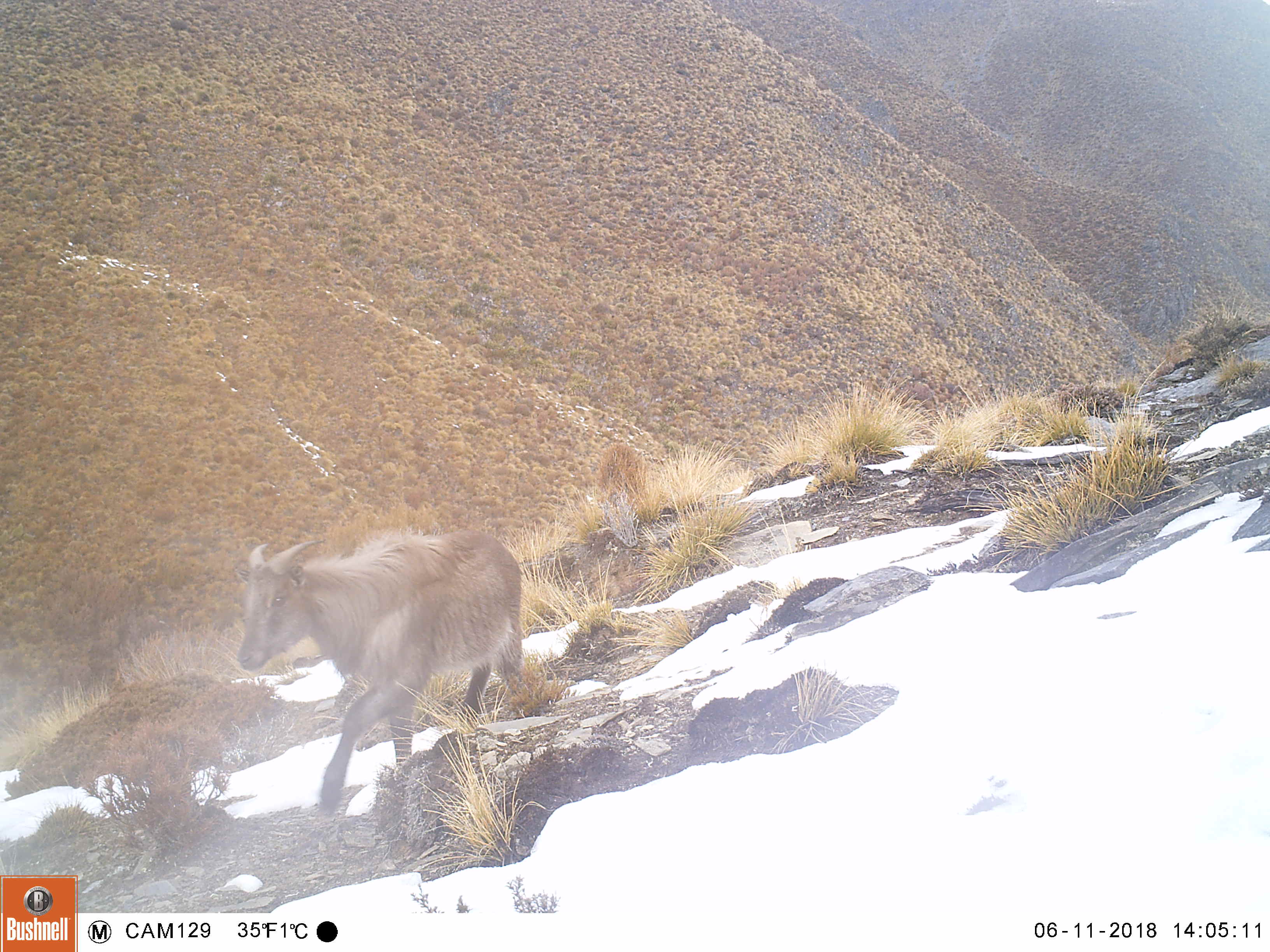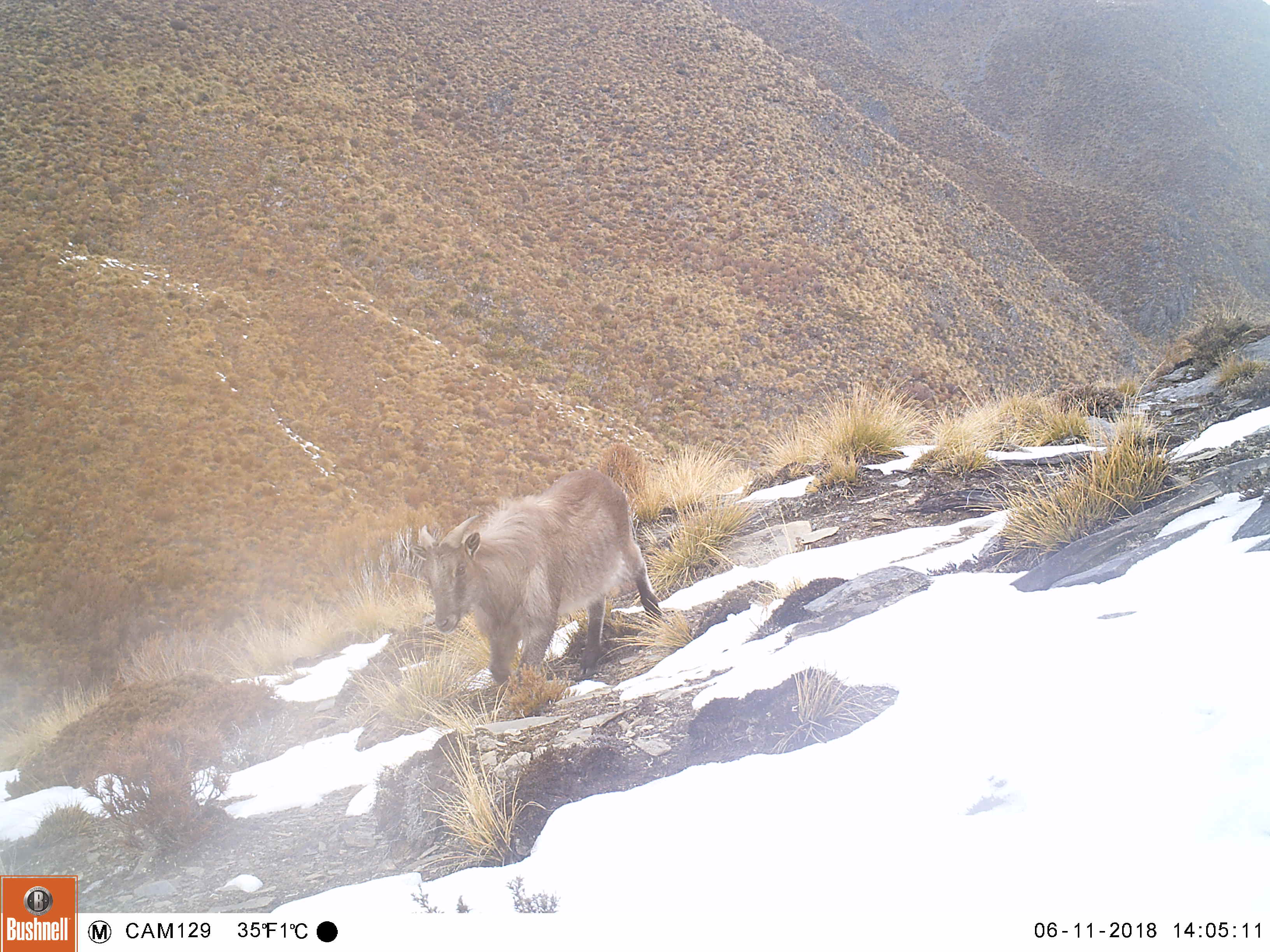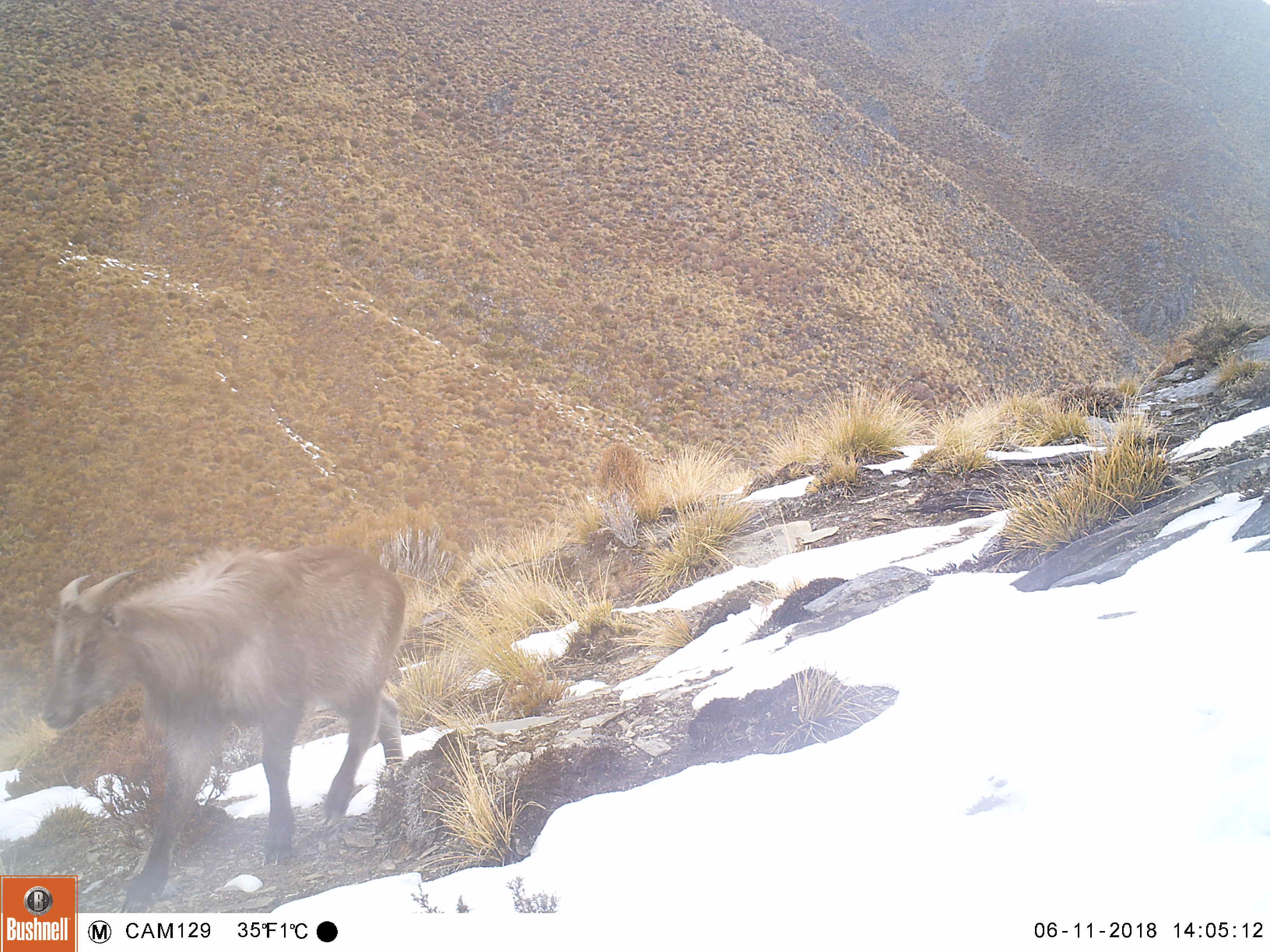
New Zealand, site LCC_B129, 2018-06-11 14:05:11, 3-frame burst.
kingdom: Animalia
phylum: Chordata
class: Mammalia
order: Artiodactyla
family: Bovidae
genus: Nilgiritragus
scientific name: Nilgiritragus hylocrius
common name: tahr